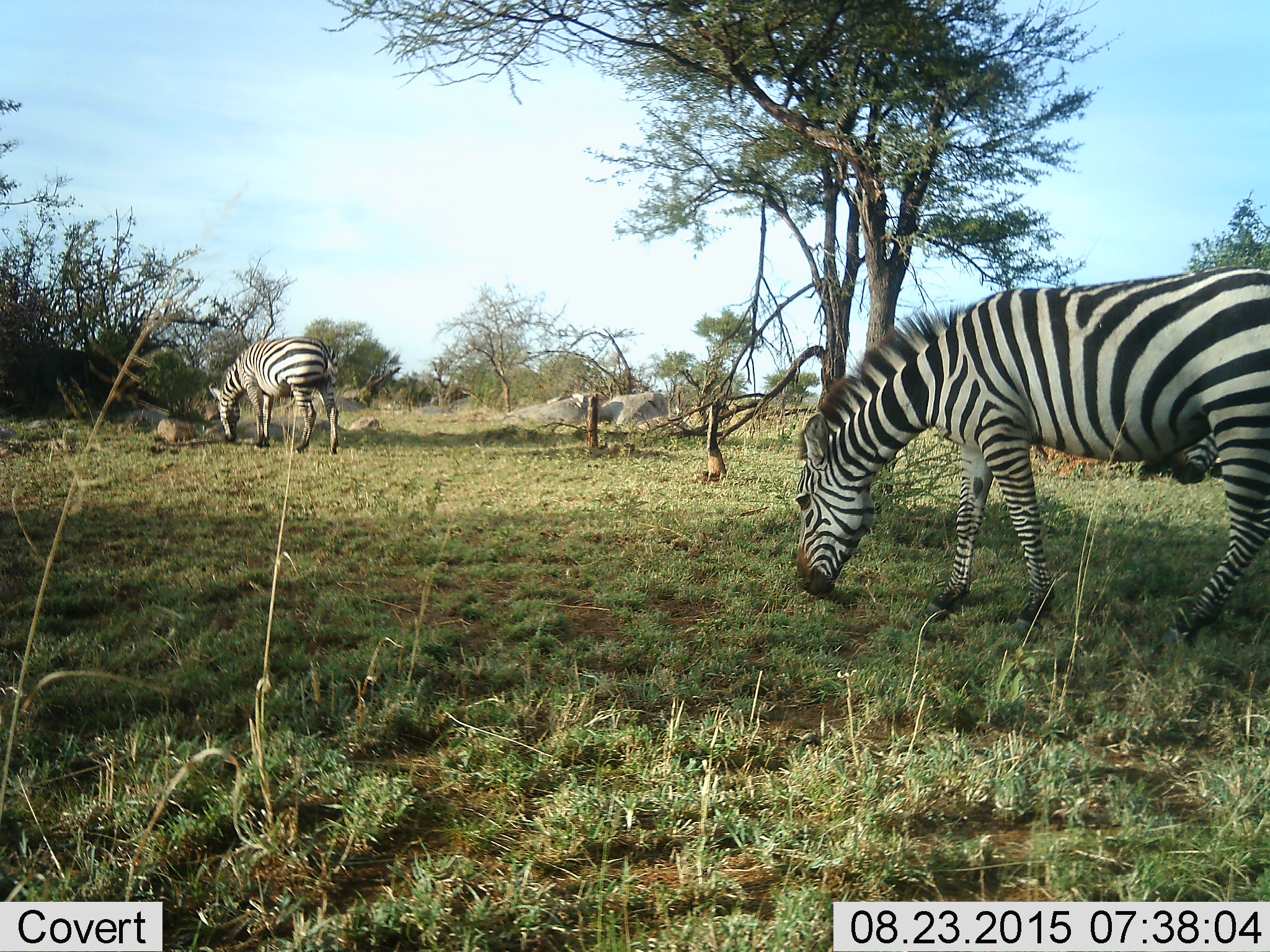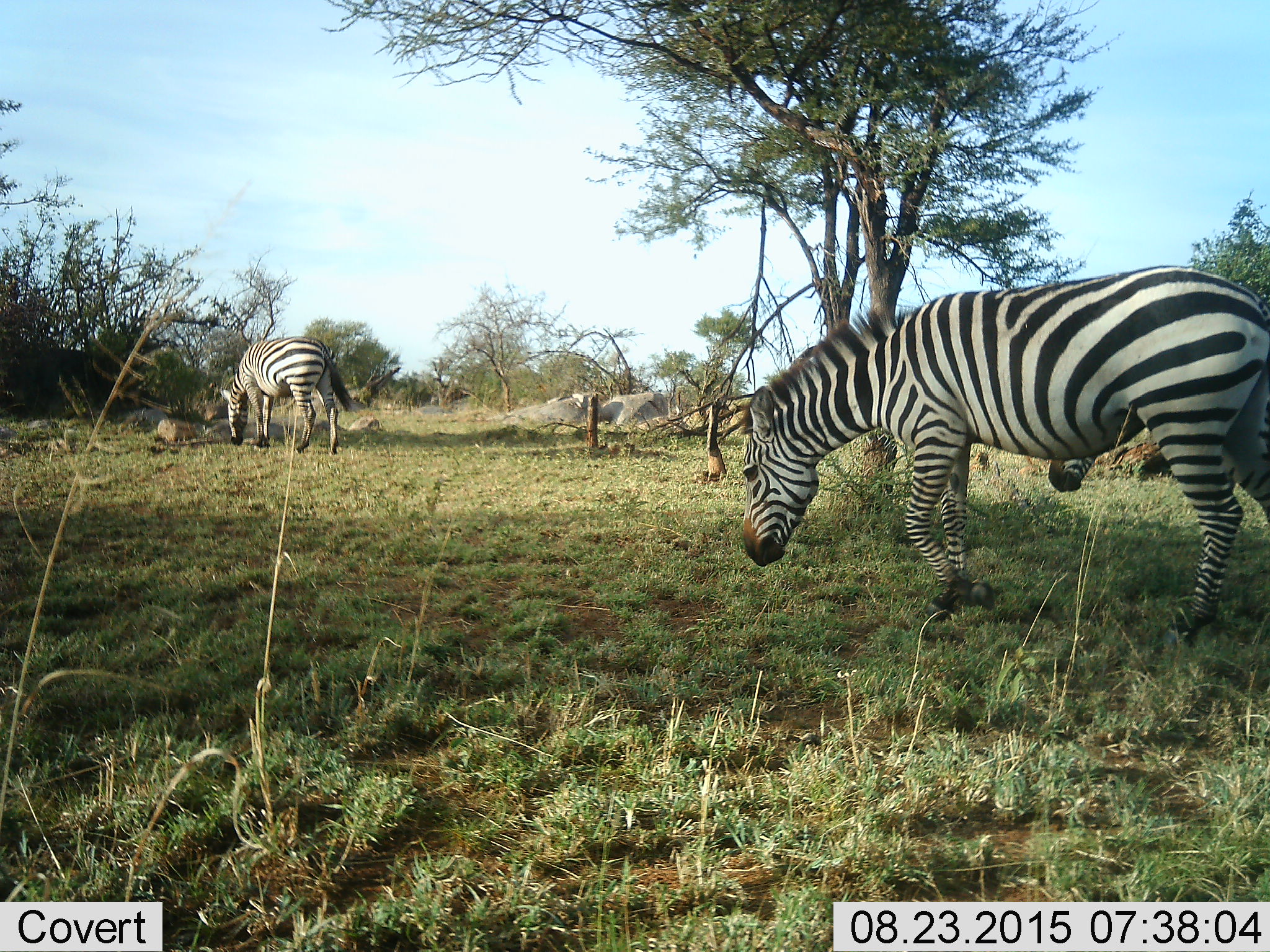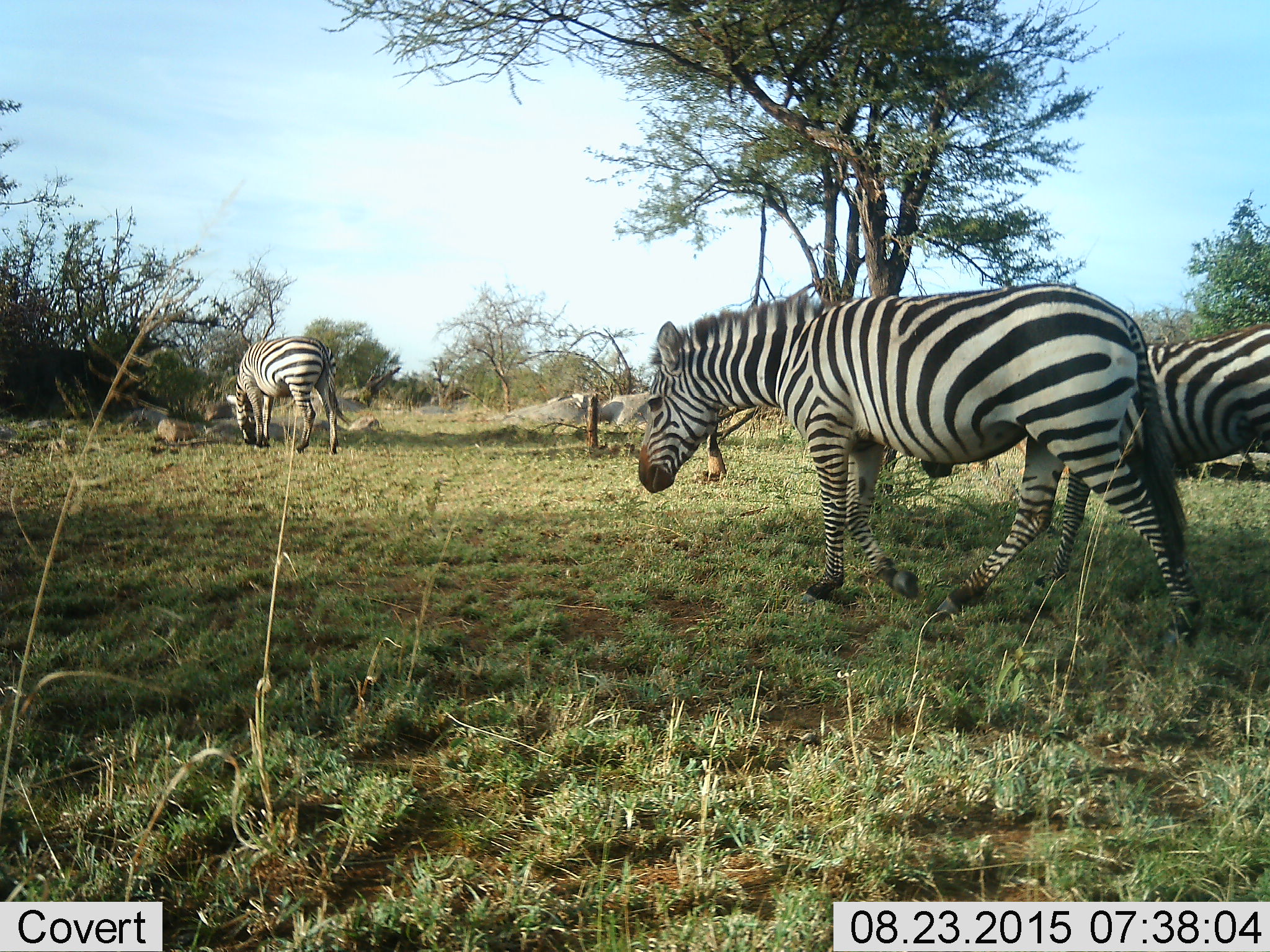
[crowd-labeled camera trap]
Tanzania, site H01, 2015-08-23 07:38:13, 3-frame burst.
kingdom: Animalia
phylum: Chordata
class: Mammalia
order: Perissodactyla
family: Equidae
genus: Equus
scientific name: Equus quagga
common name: plains zebra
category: zebra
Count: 3.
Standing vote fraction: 20%.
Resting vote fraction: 0%.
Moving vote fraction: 70%.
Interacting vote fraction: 10%.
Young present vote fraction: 10%.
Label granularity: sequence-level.